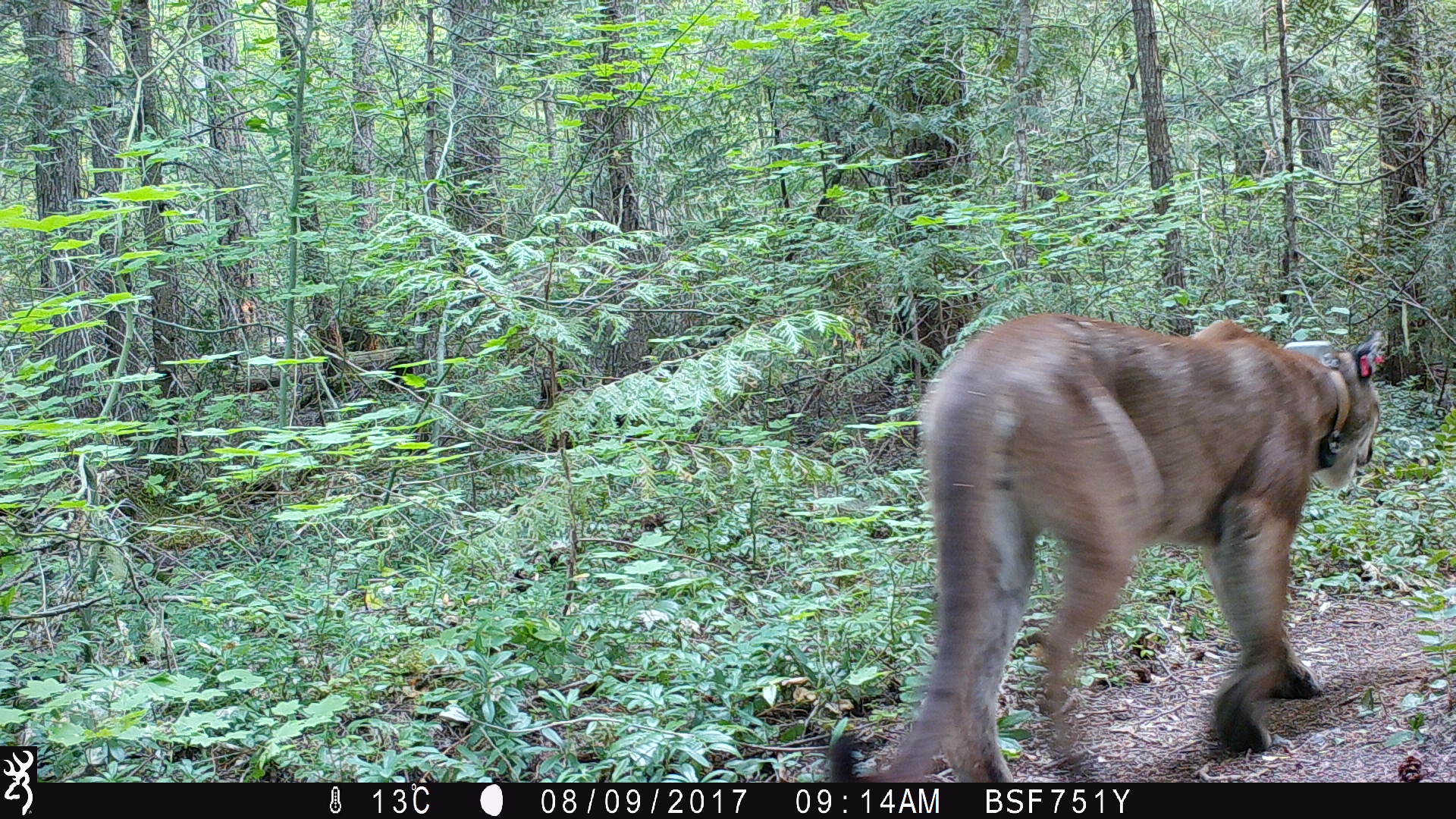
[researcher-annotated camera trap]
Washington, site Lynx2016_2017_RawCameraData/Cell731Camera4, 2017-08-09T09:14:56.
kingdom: Animalia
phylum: Chordata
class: Mammalia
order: Carnivora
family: Felidae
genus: Puma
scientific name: Puma concolor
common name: mountain lion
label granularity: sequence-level